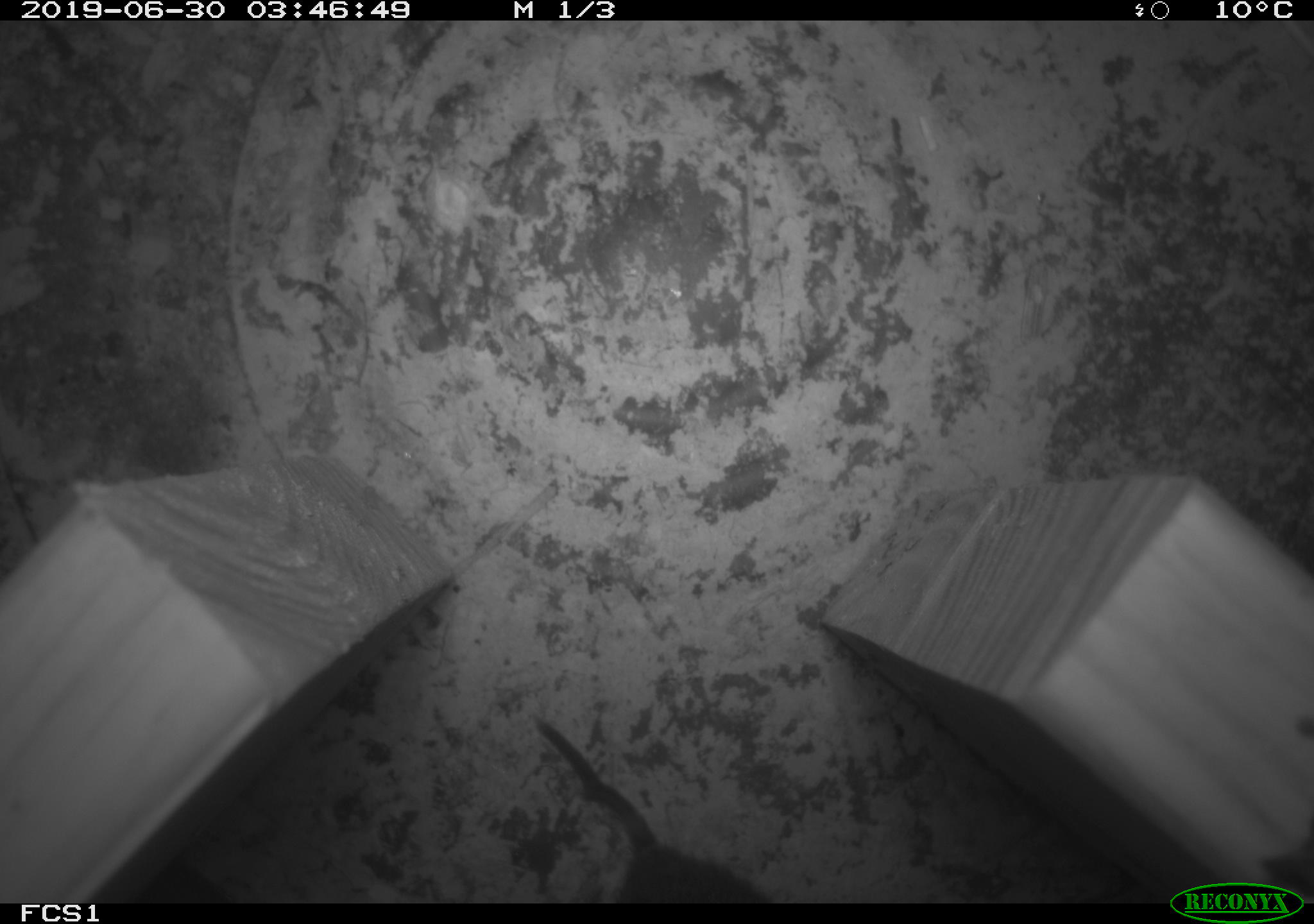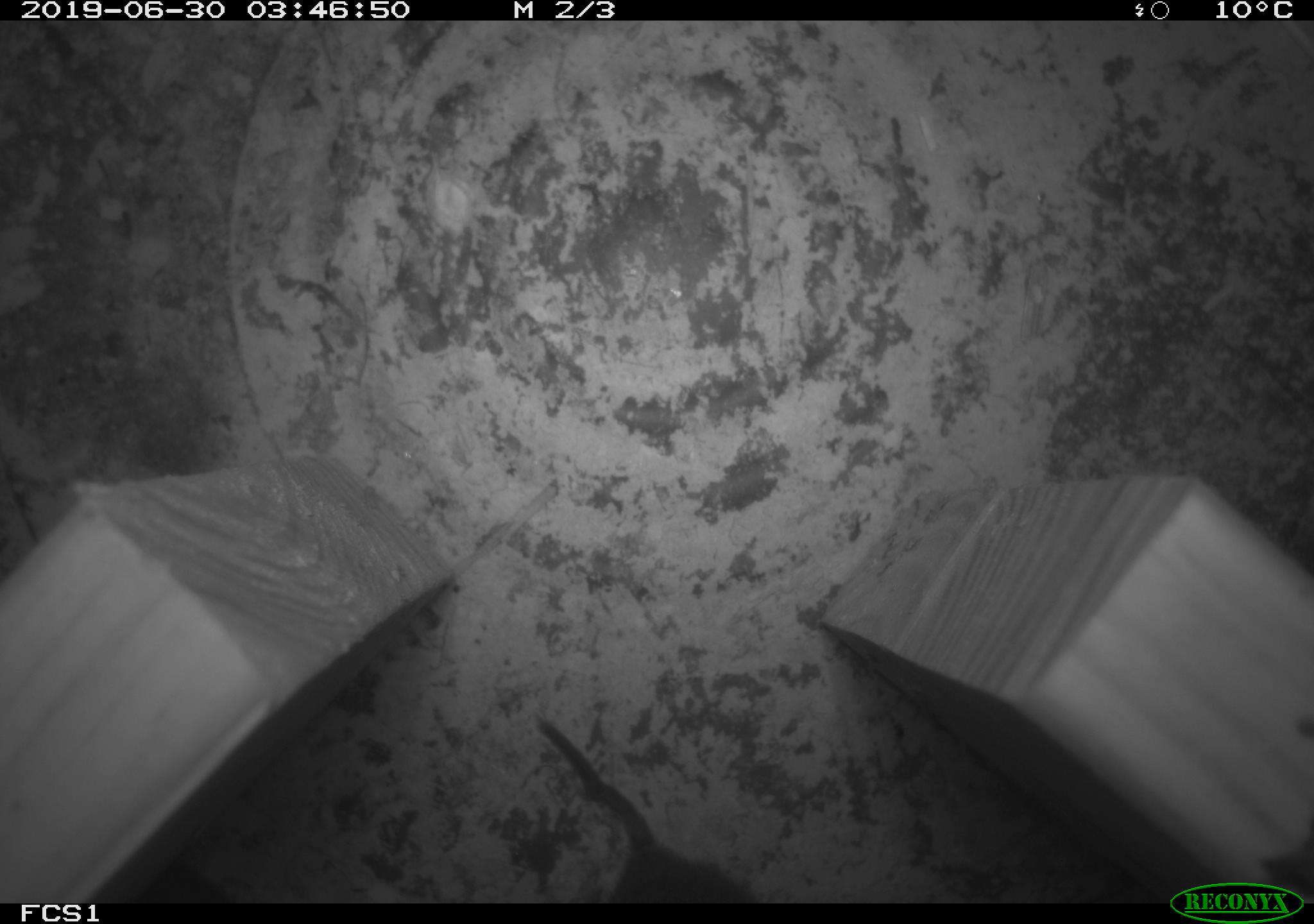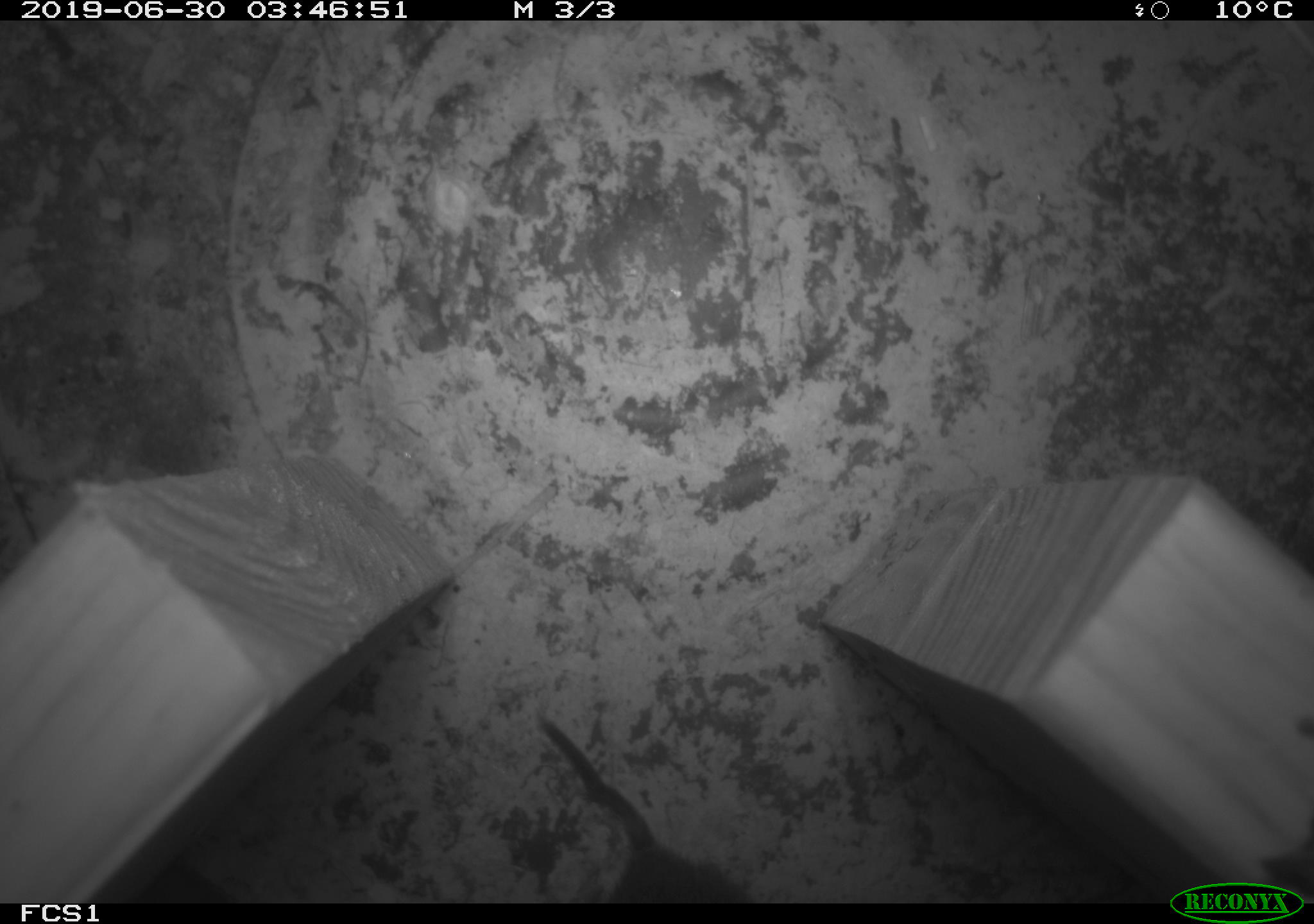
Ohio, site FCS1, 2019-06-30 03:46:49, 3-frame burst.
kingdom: Animalia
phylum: Chordata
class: Mammalia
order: Rodentia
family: Cricetidae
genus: Microtus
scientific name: Microtus pennsylvanicus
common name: meadow vole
Meadow vole (Microtus pennsylvanicus).